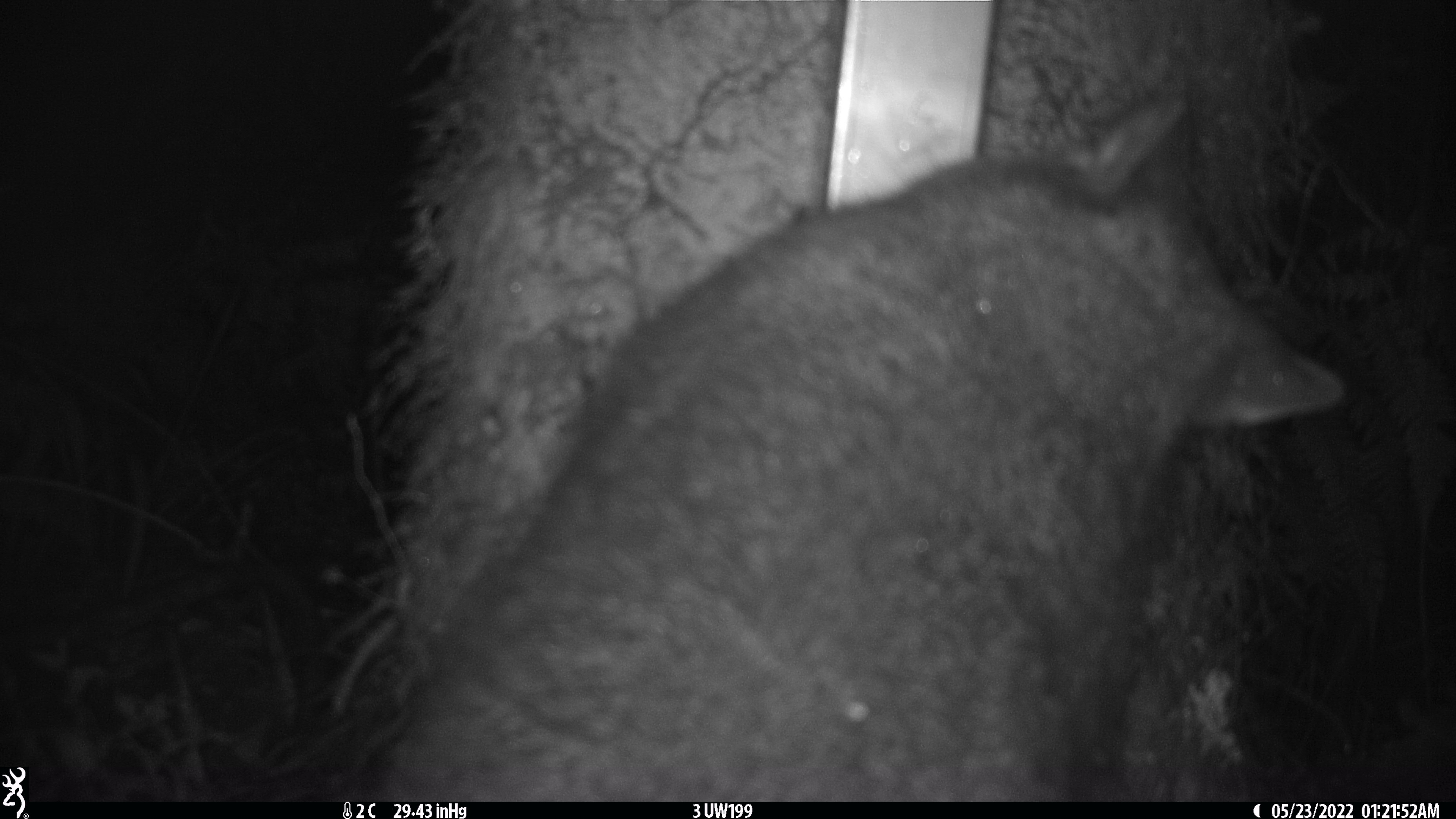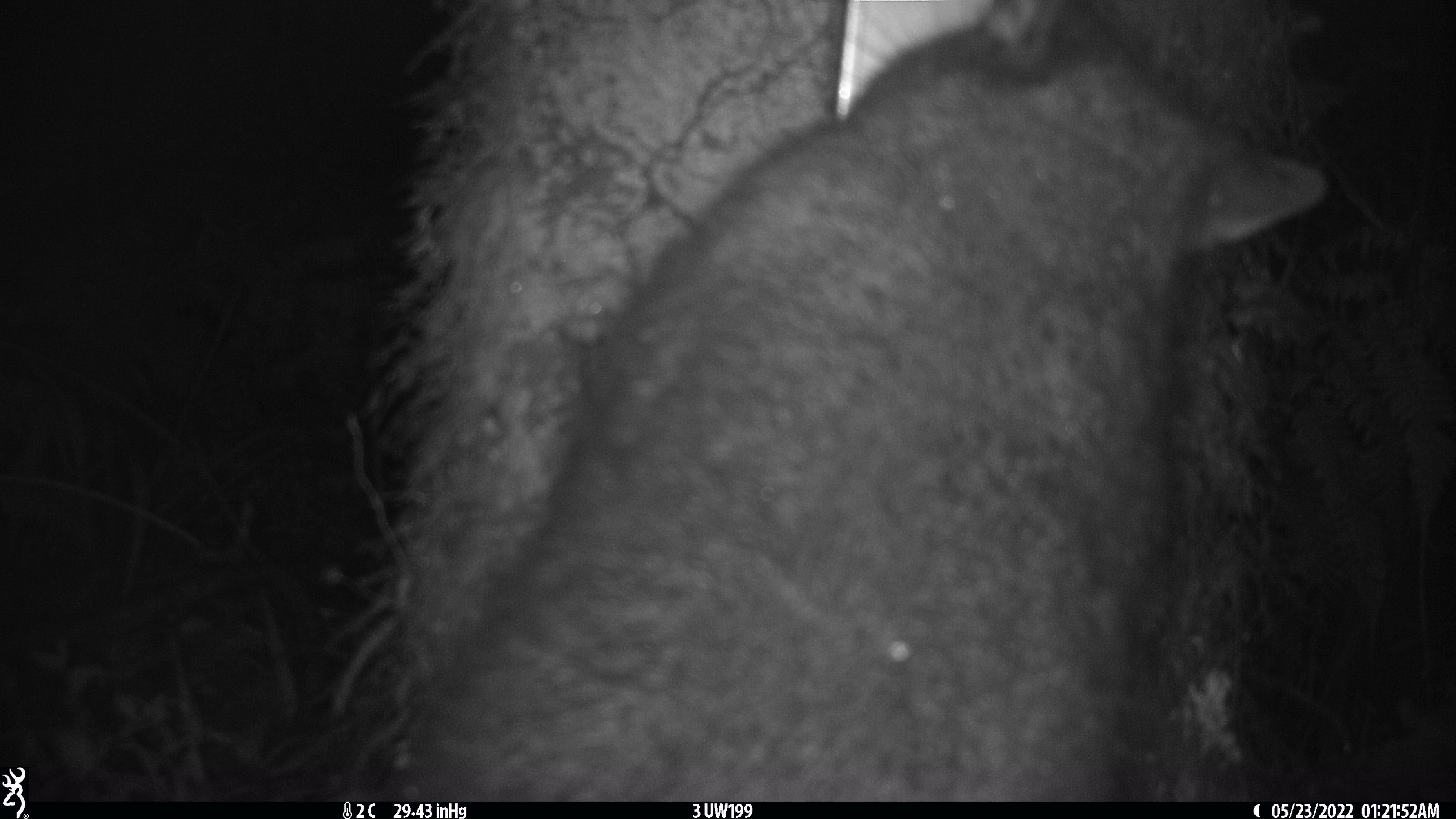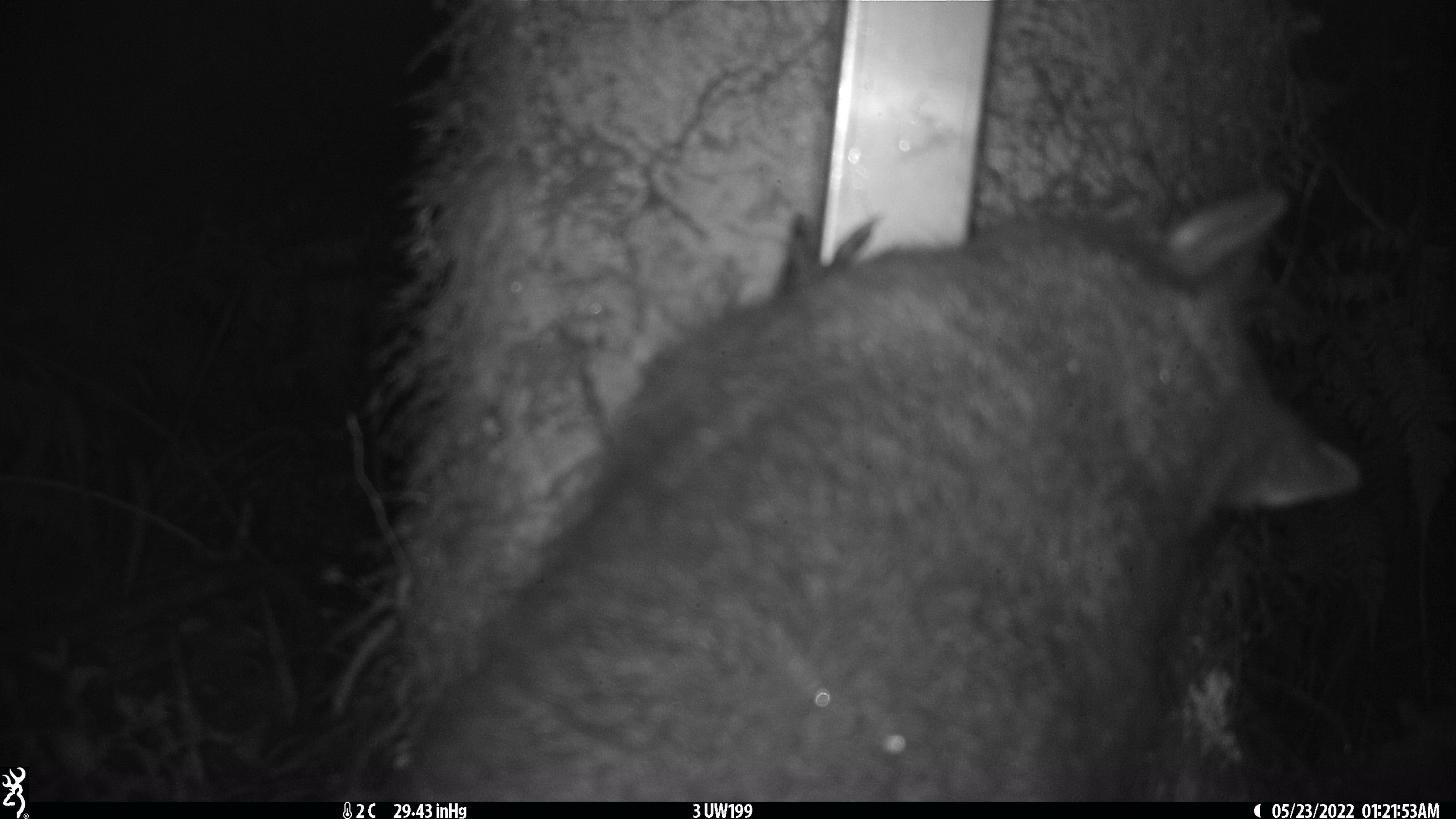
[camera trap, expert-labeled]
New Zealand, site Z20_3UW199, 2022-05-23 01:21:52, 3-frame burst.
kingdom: Animalia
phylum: Chordata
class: Mammalia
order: Diprotodontia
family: Phalangeridae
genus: Trichosurus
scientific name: Trichosurus vulpecula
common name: common brushtail possum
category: possum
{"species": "possum (common brushtail possum) (Trichosurus vulpecula)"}